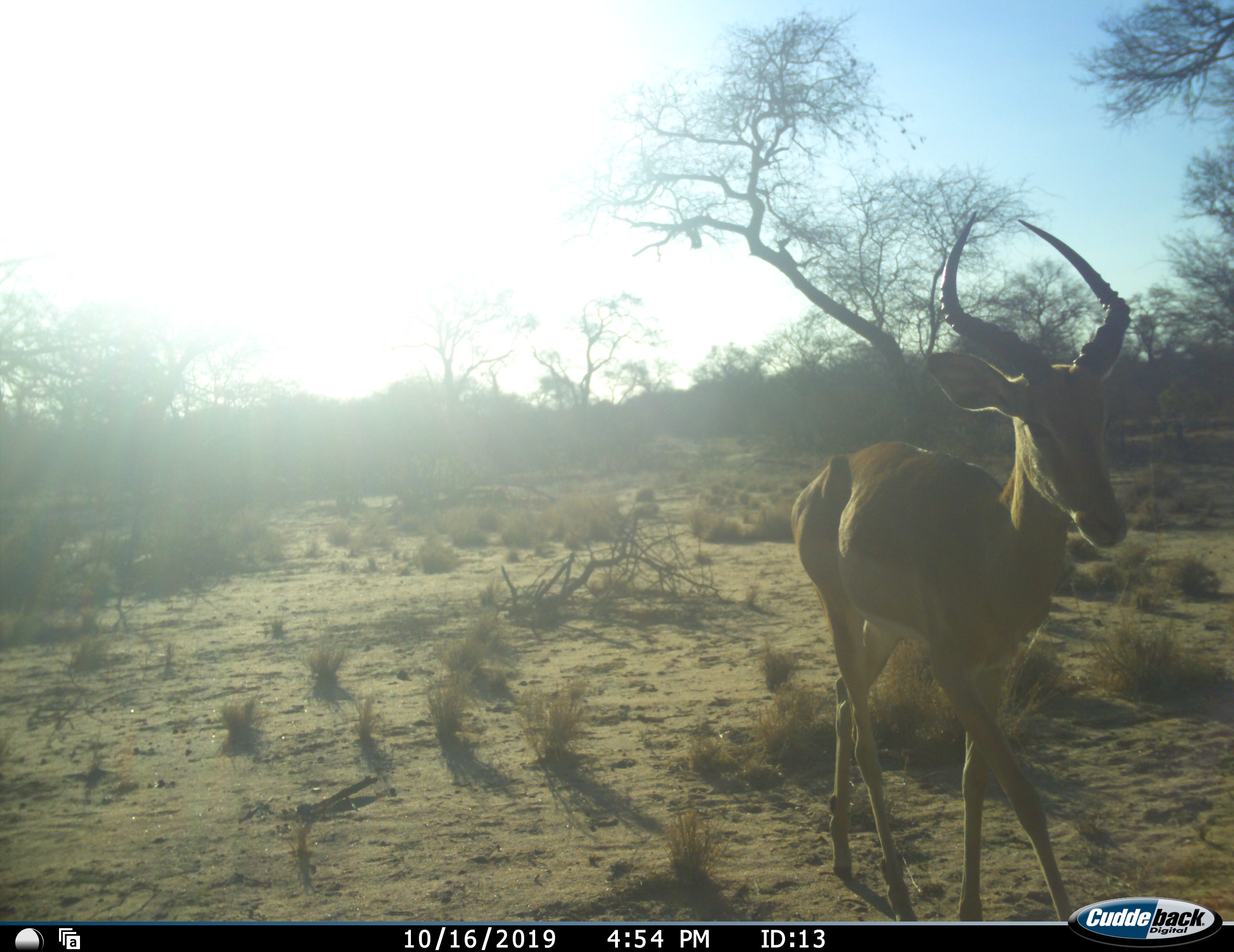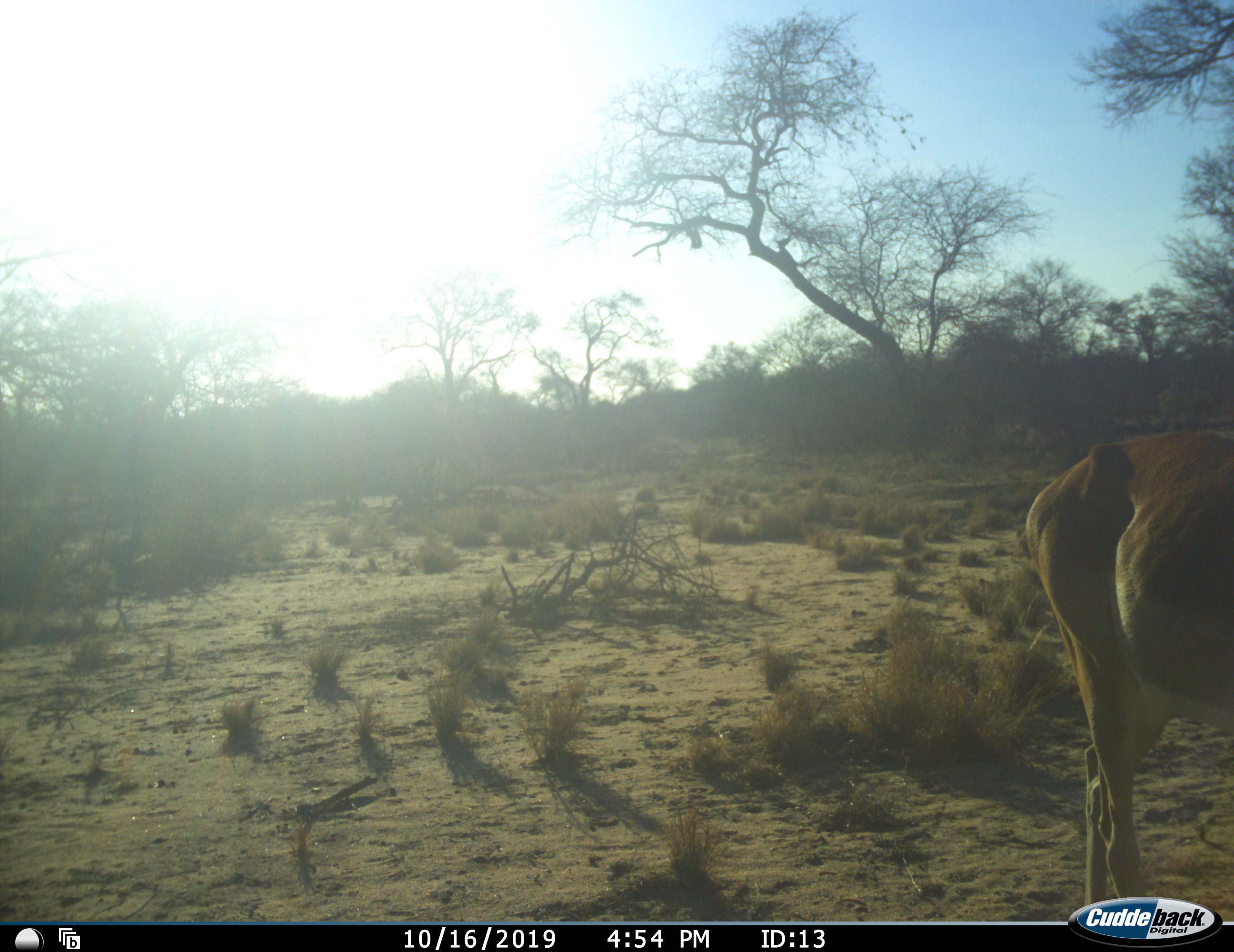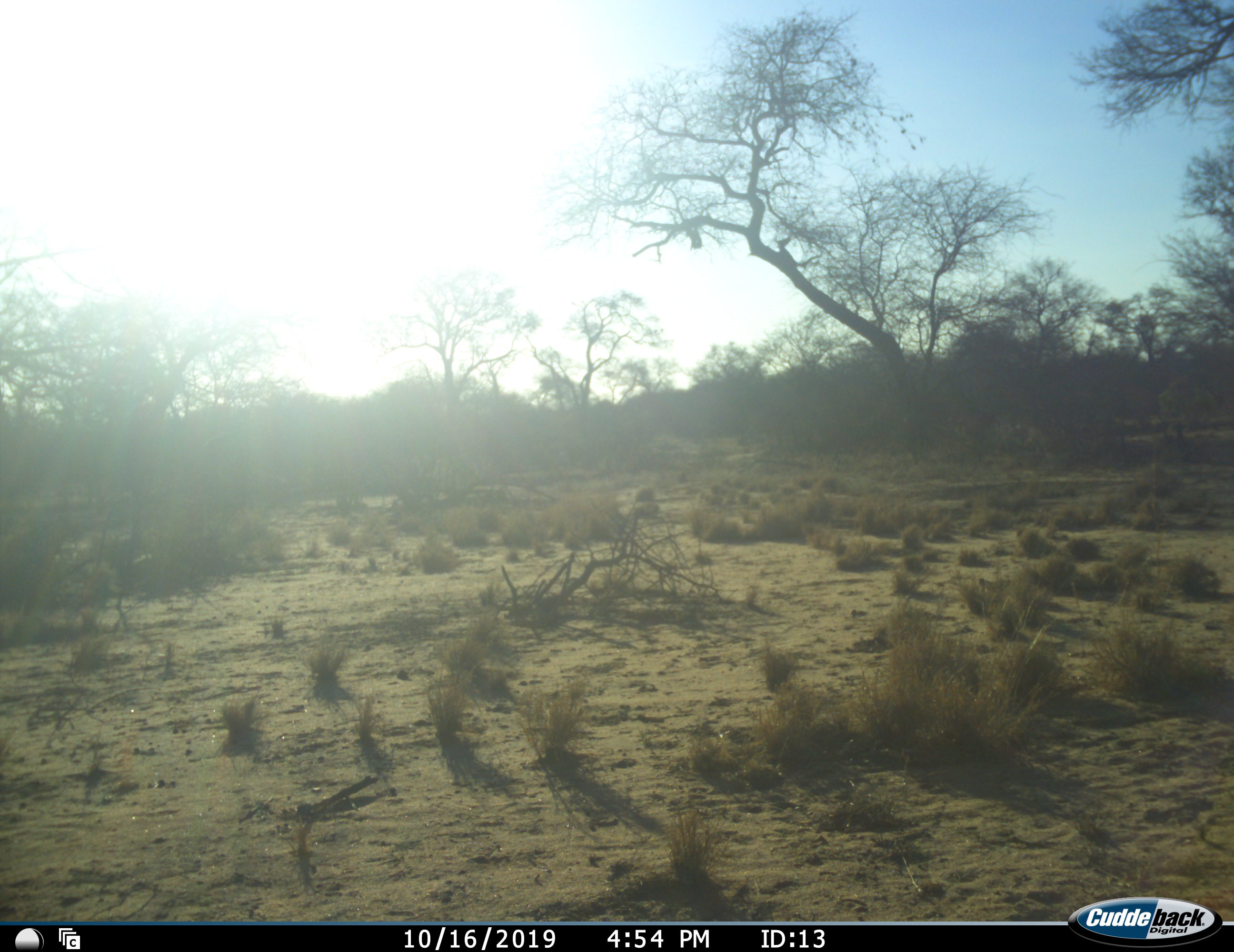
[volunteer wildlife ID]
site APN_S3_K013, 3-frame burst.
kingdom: Animalia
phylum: Chordata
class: Mammalia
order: Artiodactyla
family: Bovidae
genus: Aepyceros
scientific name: Aepyceros melampus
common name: impala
Impala (Aepyceros melampus), count 1. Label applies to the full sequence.